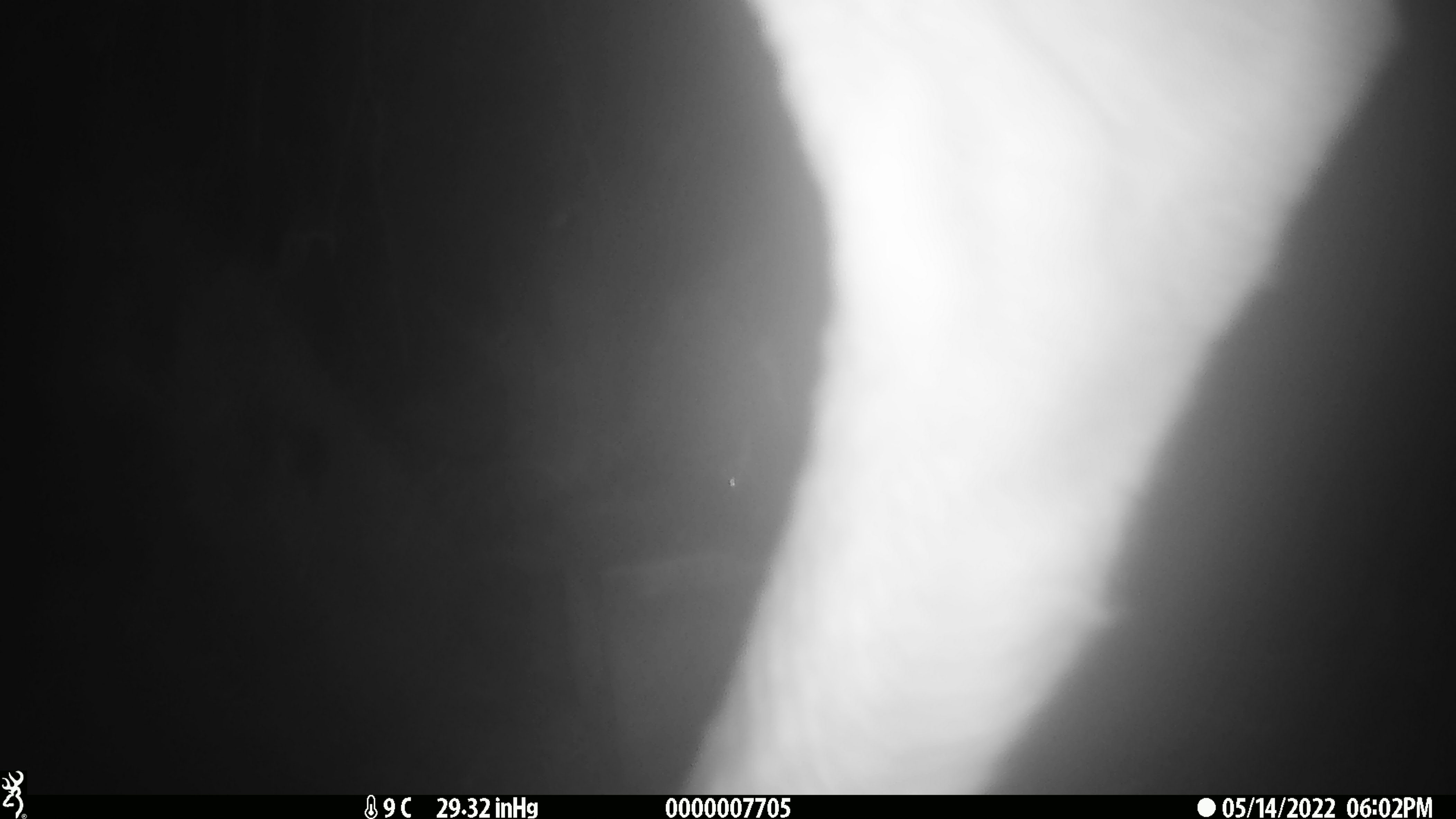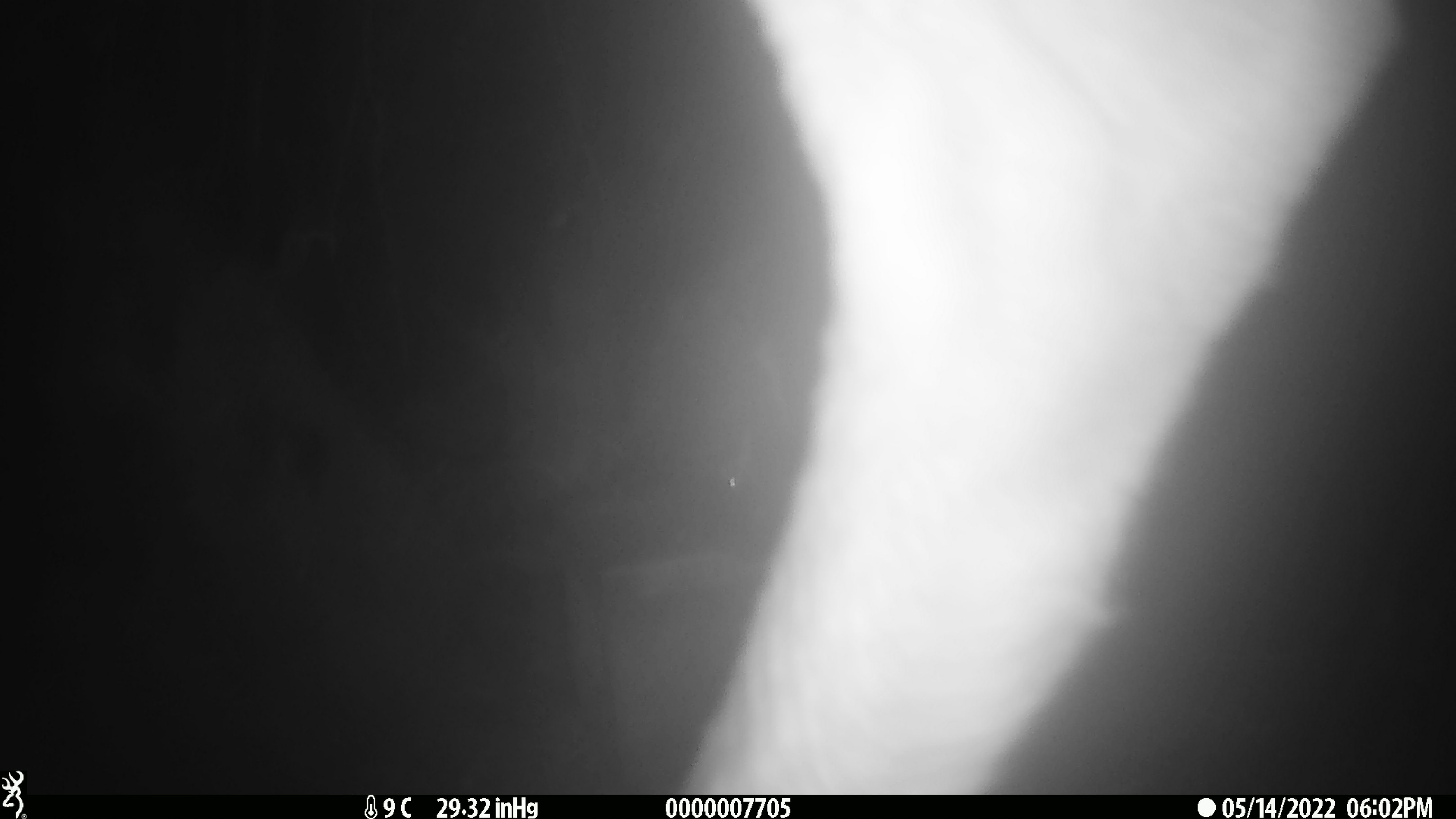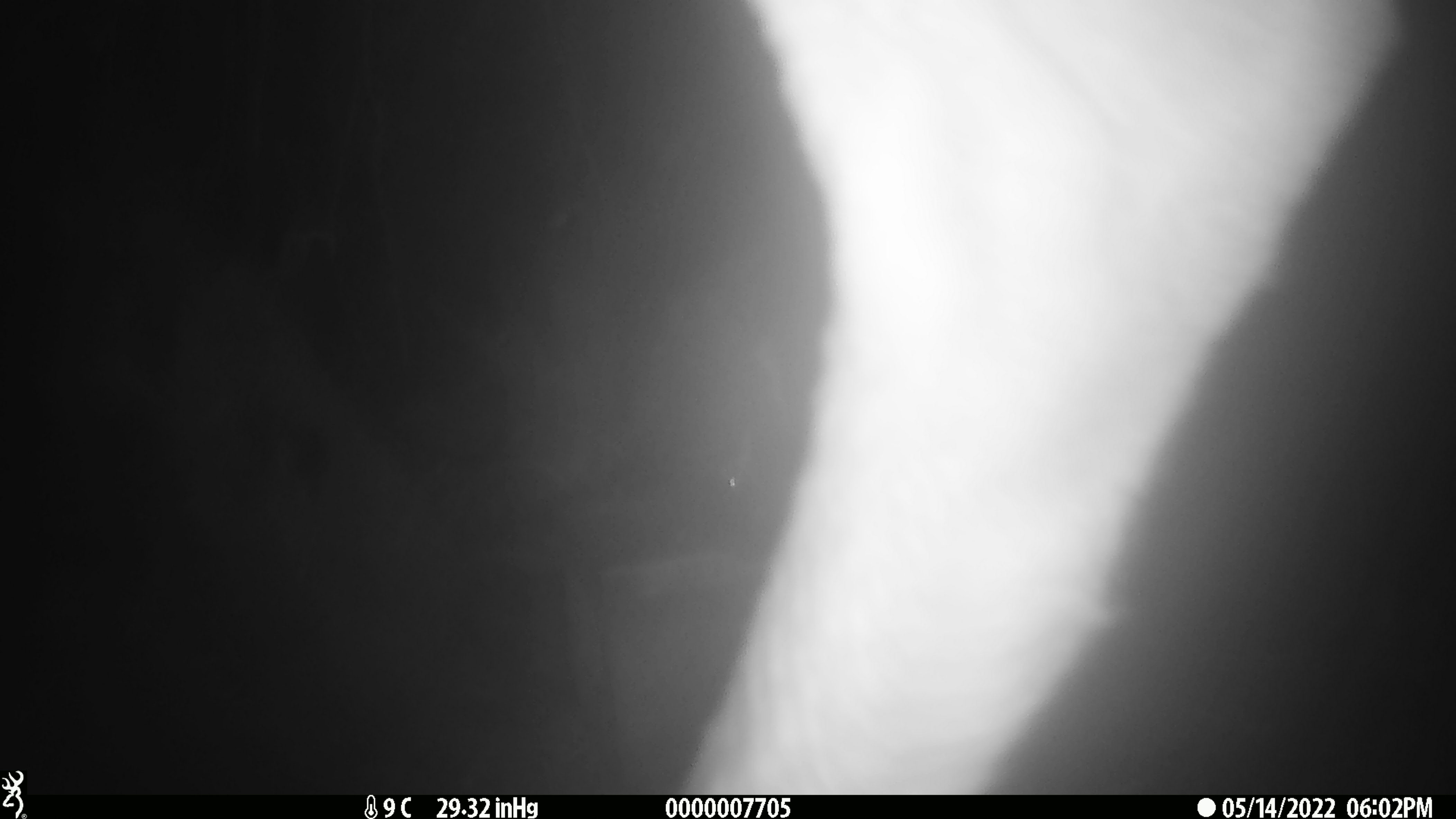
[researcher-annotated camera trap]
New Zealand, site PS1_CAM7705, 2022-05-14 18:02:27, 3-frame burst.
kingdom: Animalia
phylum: Chordata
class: Mammalia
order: Artiodactyla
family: Cervidae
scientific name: Cervidae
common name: deer